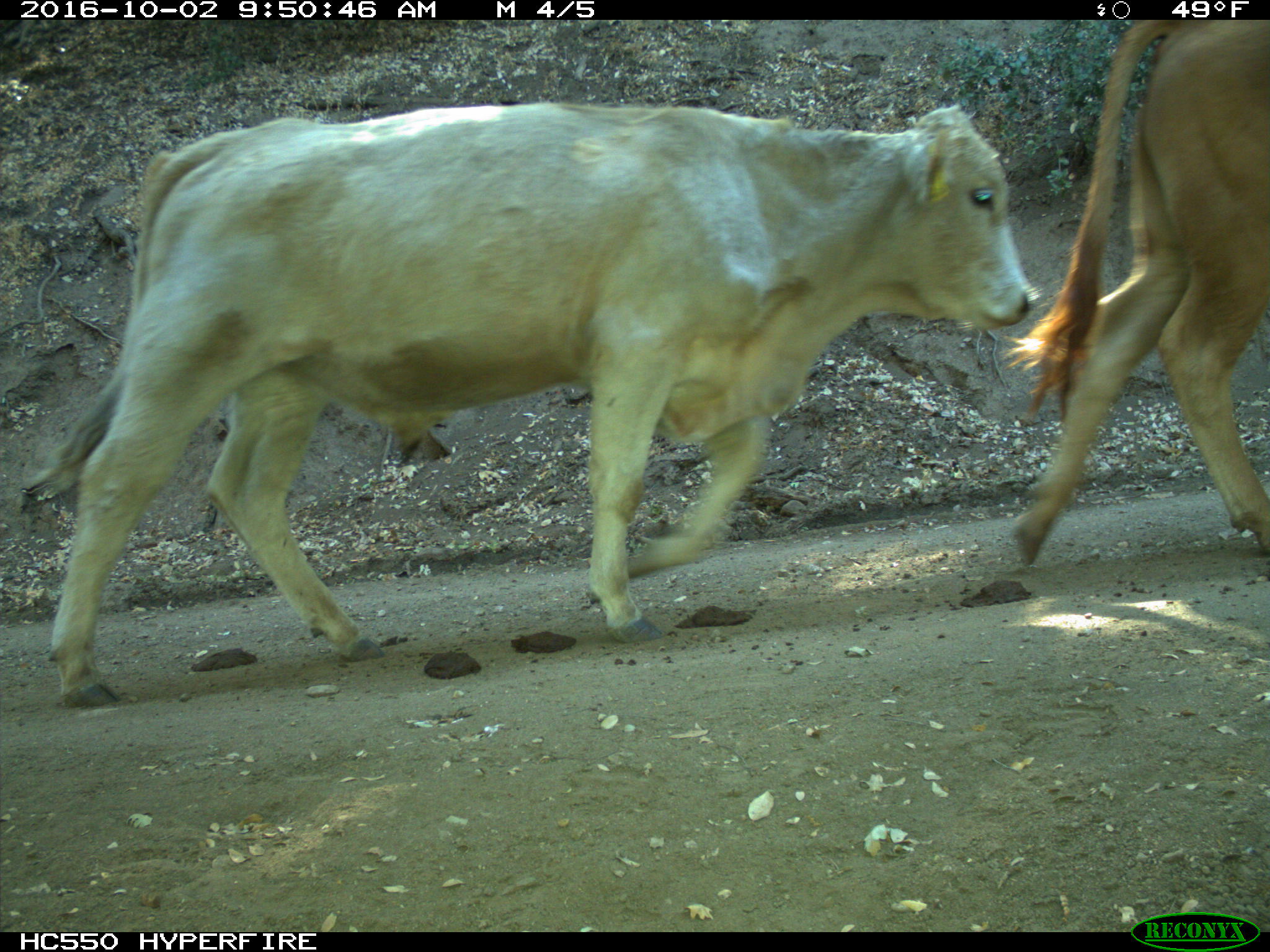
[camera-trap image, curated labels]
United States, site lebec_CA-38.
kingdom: Animalia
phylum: Chordata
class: Mammalia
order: Artiodactyla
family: Bovidae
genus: Bos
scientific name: Bos taurus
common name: domestic cow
Bos taurus (domestic cow).